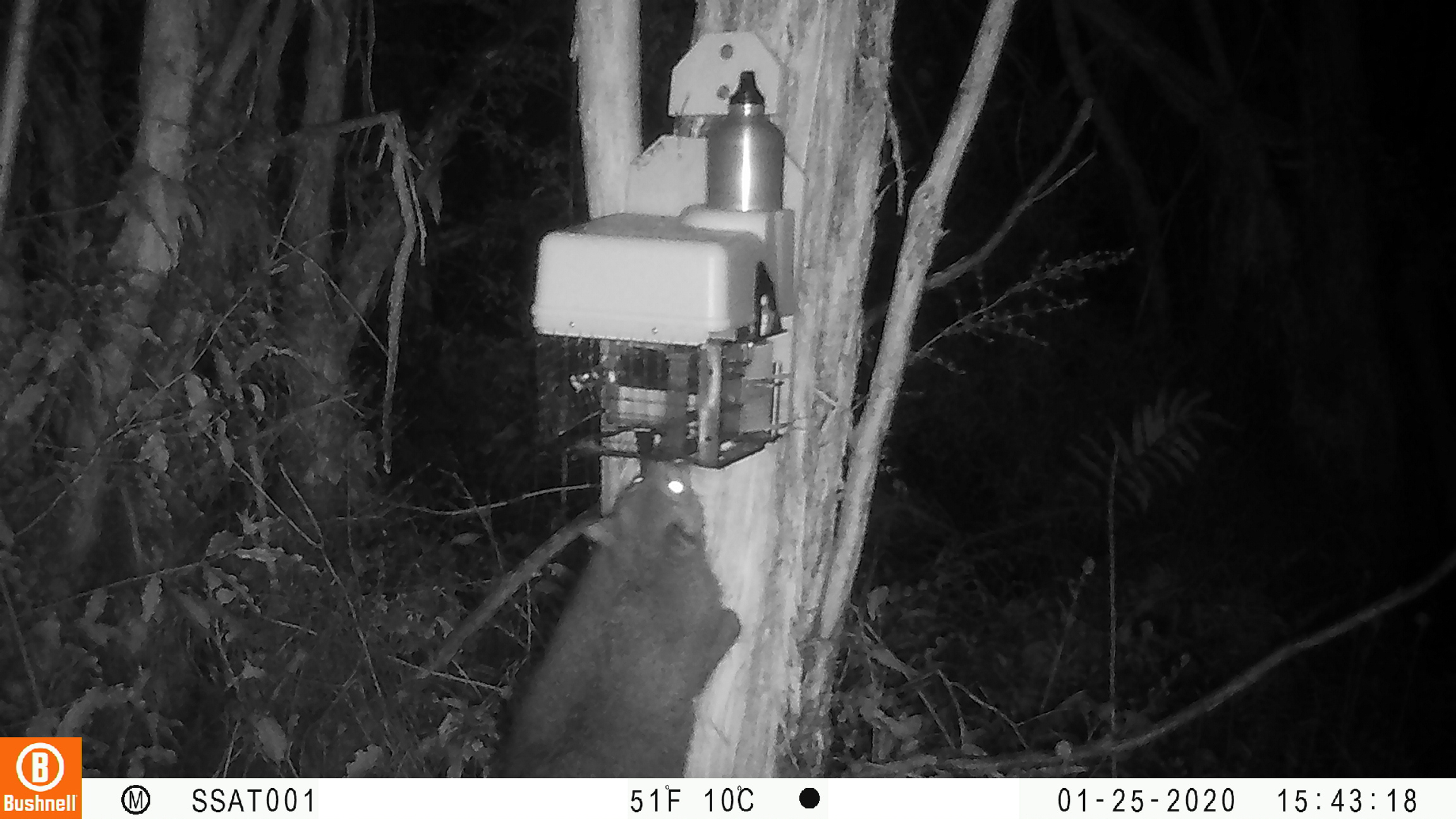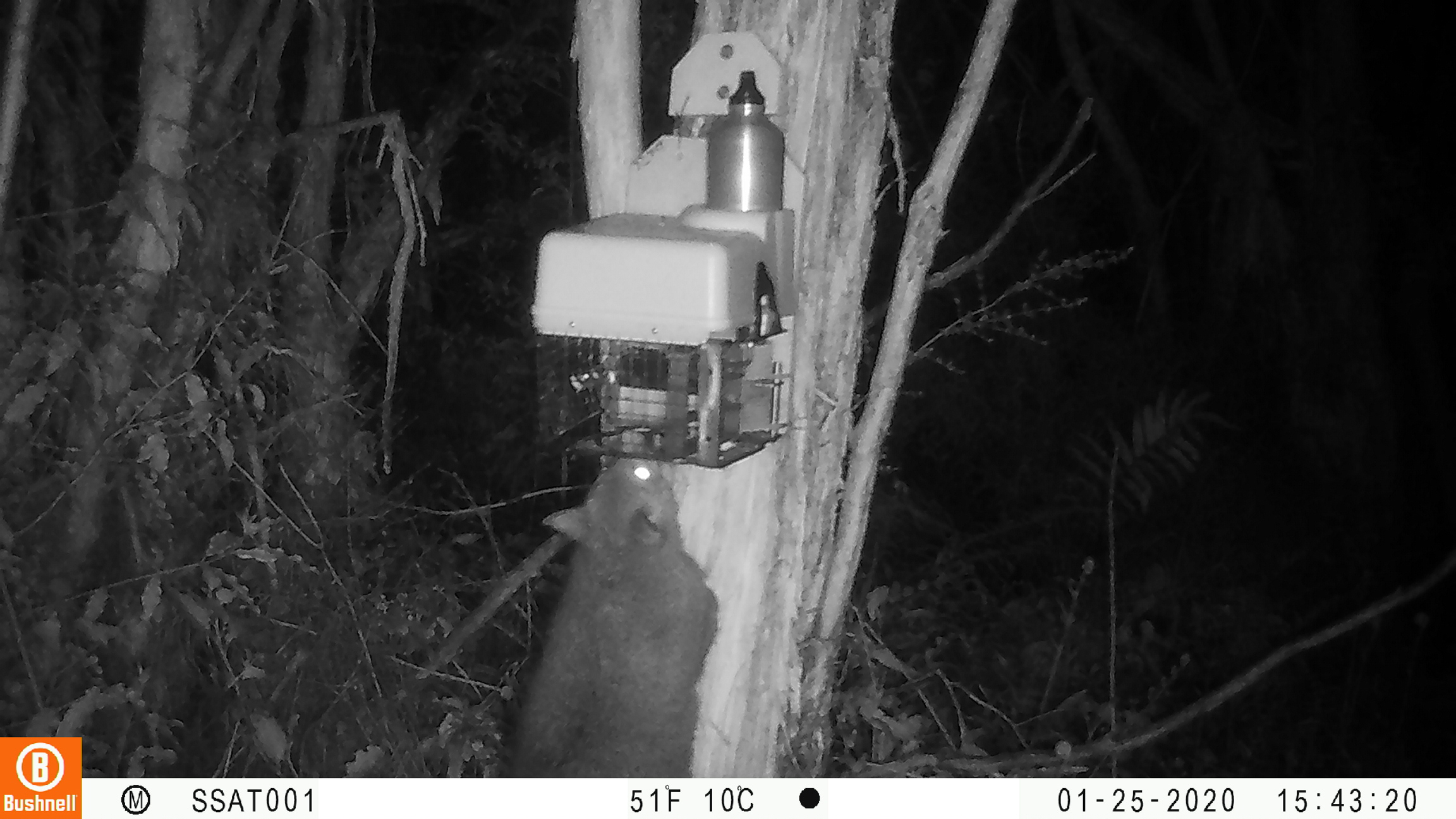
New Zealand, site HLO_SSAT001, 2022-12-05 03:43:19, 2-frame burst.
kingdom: Animalia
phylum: Chordata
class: Mammalia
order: Diprotodontia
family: Phalangeridae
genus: Trichosurus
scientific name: Trichosurus vulpecula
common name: common brushtail possum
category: possum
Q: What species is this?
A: Possum (common brushtail possum) (Trichosurus vulpecula).